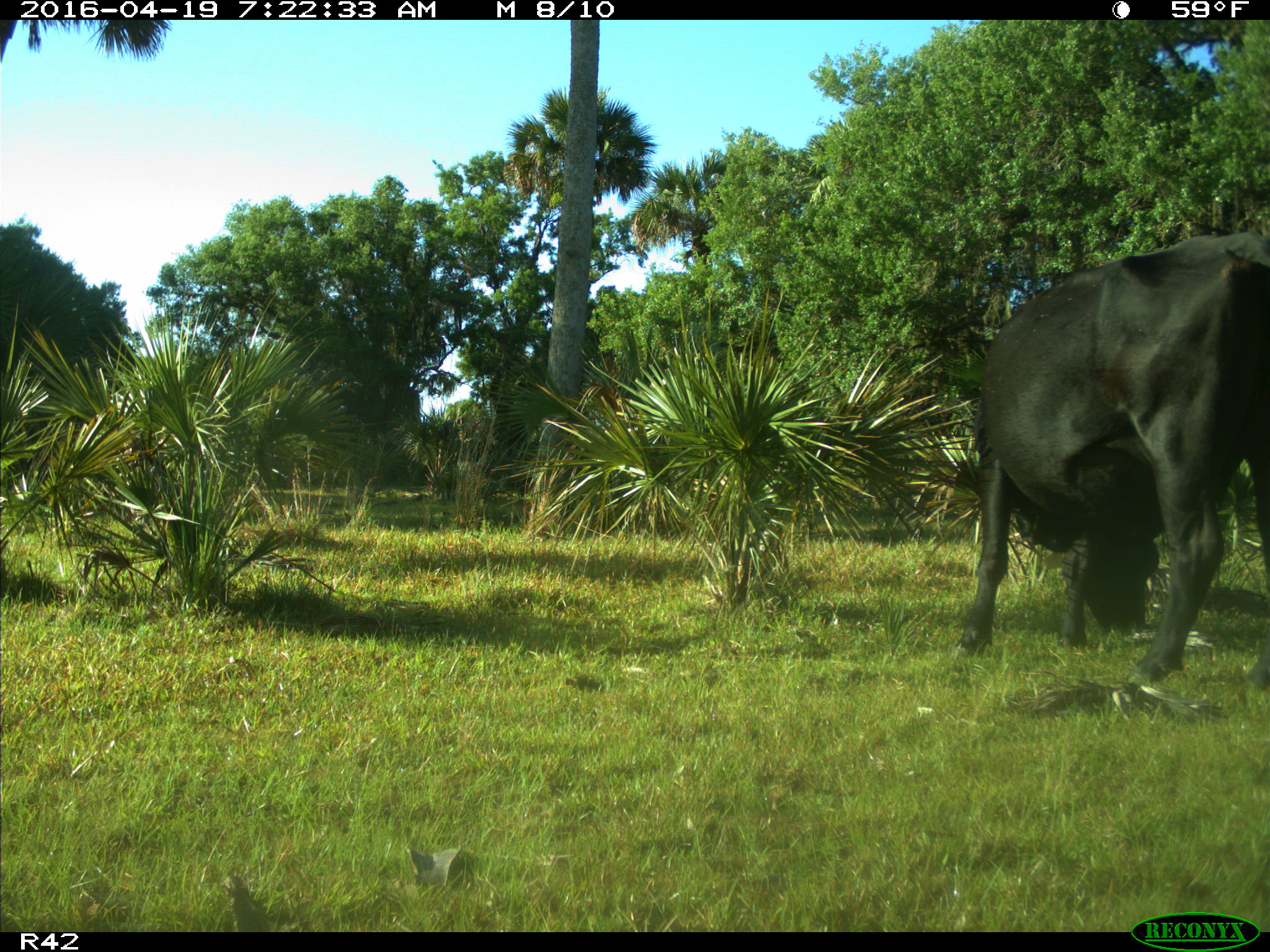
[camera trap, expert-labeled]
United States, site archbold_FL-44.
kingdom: Animalia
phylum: Chordata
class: Mammalia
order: Artiodactyla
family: Bovidae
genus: Bos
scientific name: Bos taurus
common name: domestic cow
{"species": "Bos taurus (domestic cow)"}